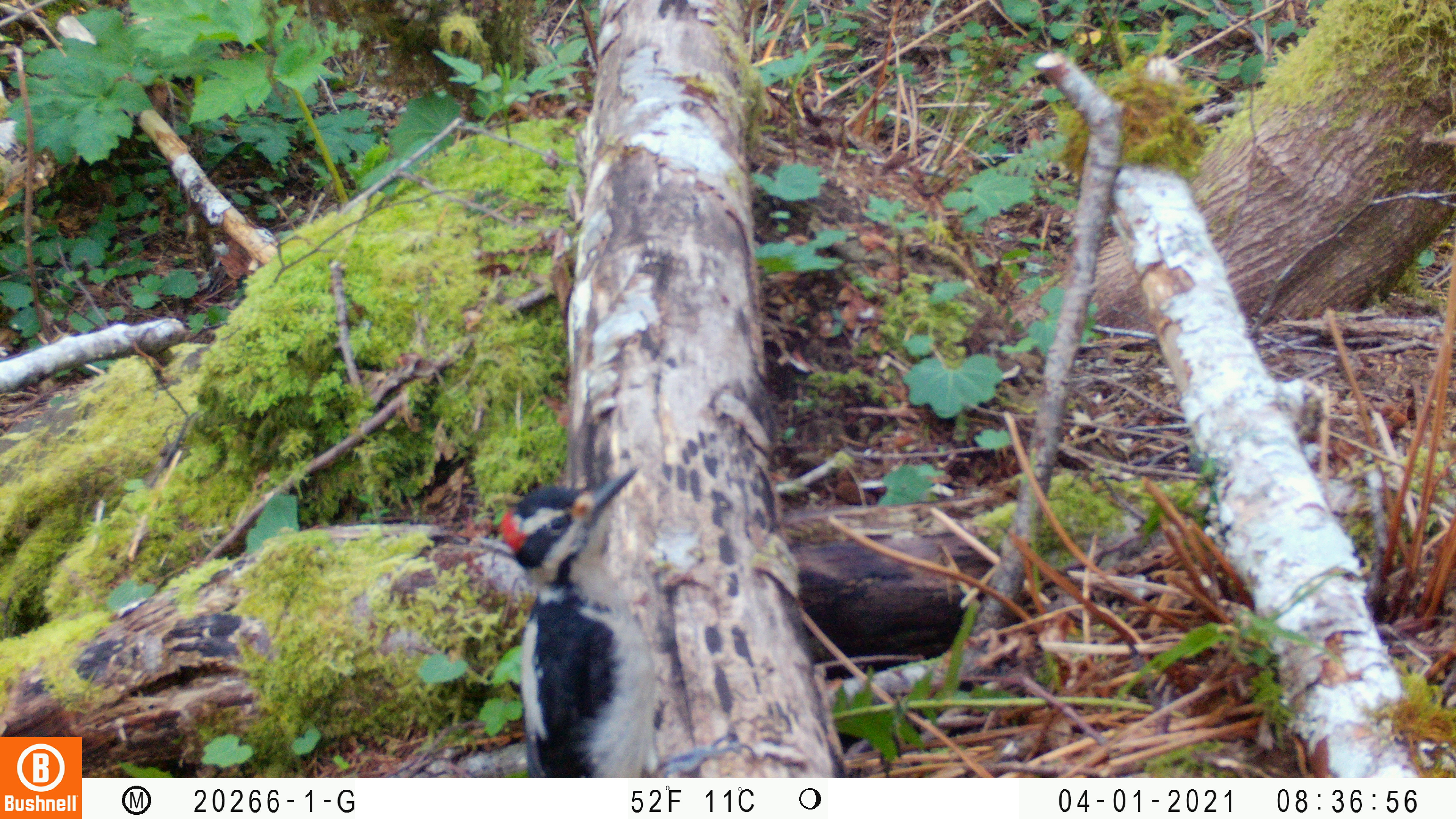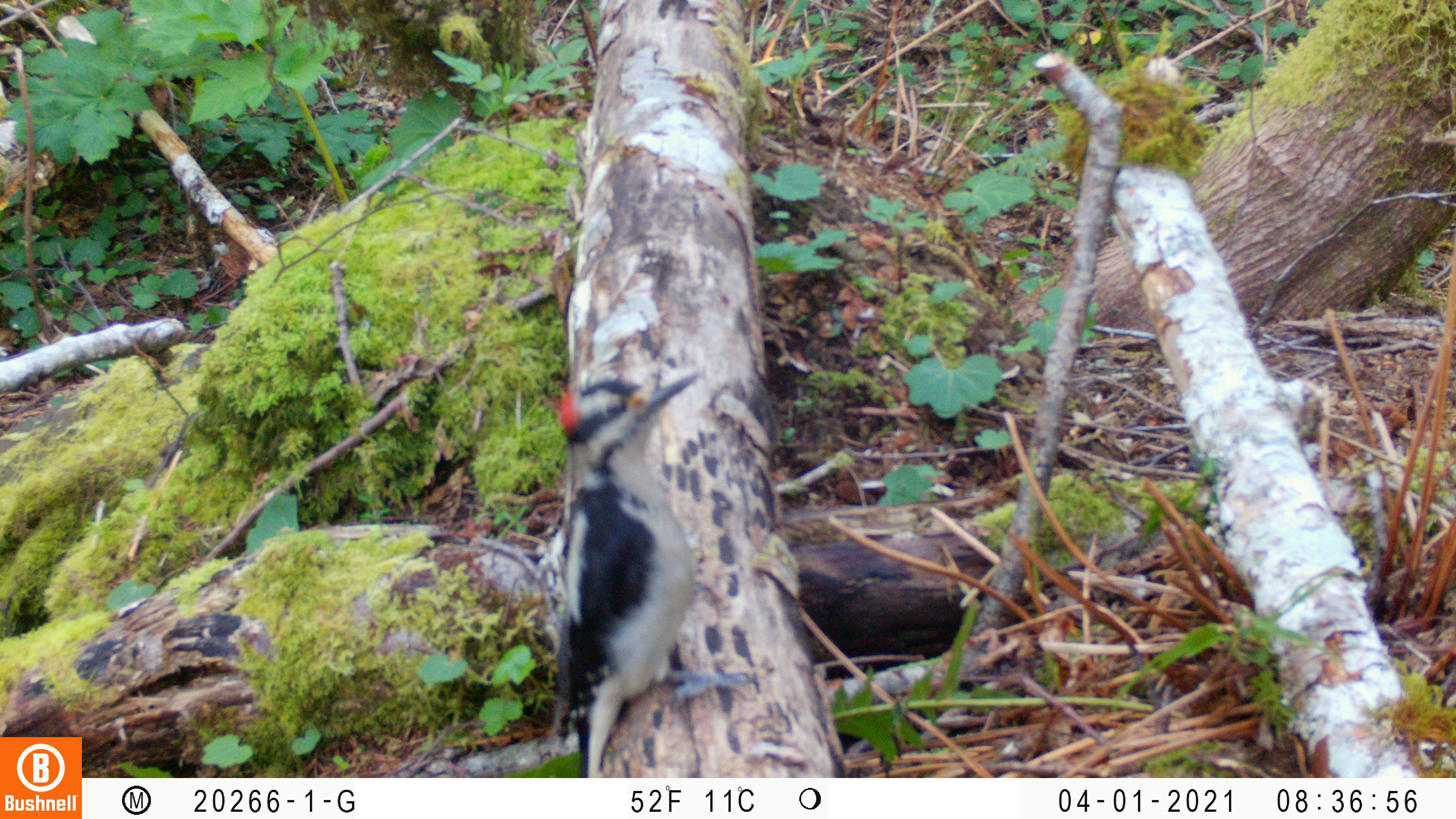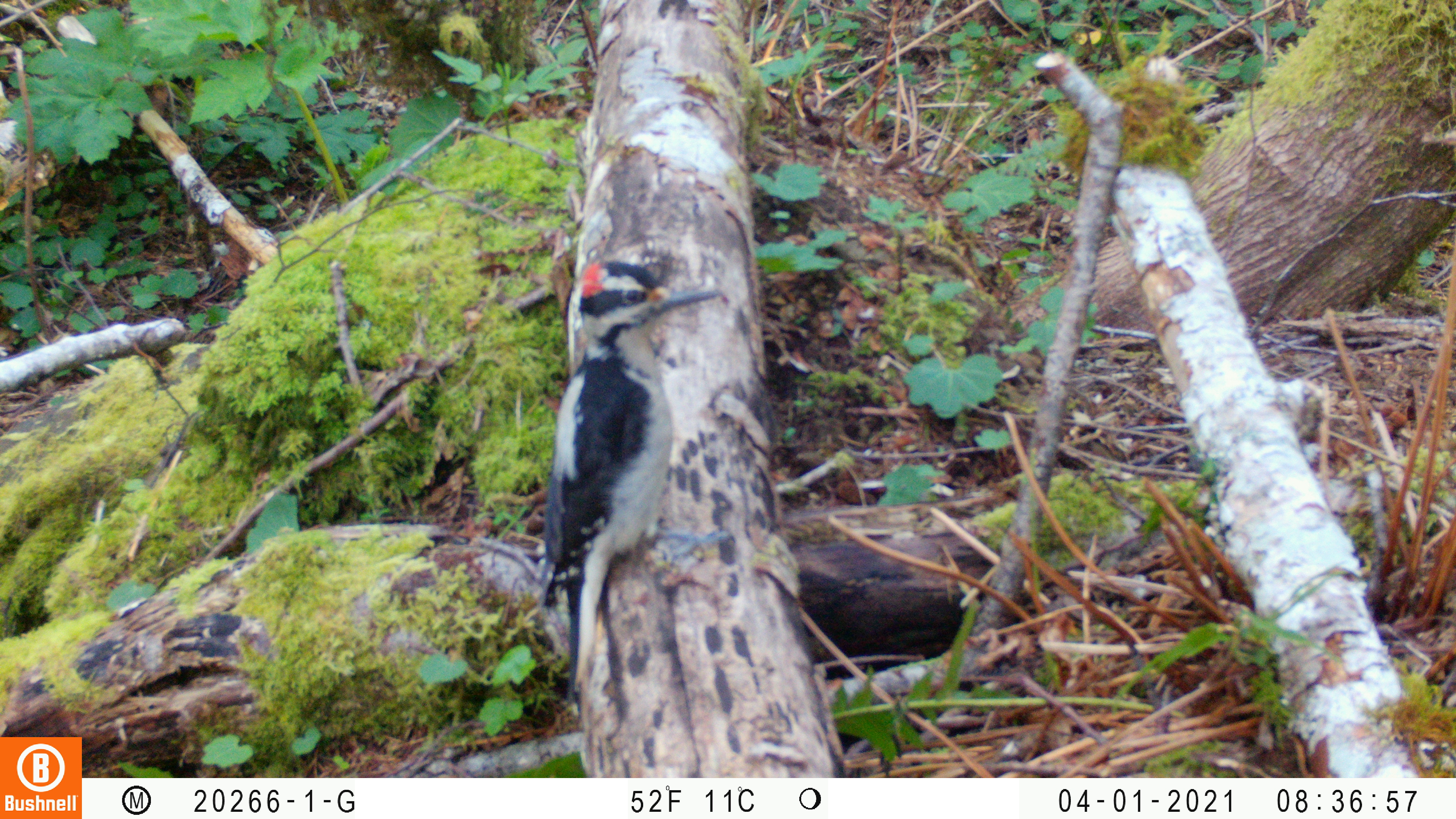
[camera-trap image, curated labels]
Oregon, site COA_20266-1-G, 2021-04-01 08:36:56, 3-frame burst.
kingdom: Animalia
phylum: Chordata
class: Aves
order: Piciformes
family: Picidae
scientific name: Picidae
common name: woodpeckers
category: picidae family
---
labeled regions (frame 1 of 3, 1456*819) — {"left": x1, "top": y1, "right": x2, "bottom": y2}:
picidae family: {"left": 470, "top": 446, "right": 789, "bottom": 778}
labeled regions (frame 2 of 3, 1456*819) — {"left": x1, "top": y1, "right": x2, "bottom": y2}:
picidae family: {"left": 524, "top": 338, "right": 774, "bottom": 777}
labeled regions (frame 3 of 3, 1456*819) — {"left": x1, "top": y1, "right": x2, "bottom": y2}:
picidae family: {"left": 506, "top": 247, "right": 767, "bottom": 745}